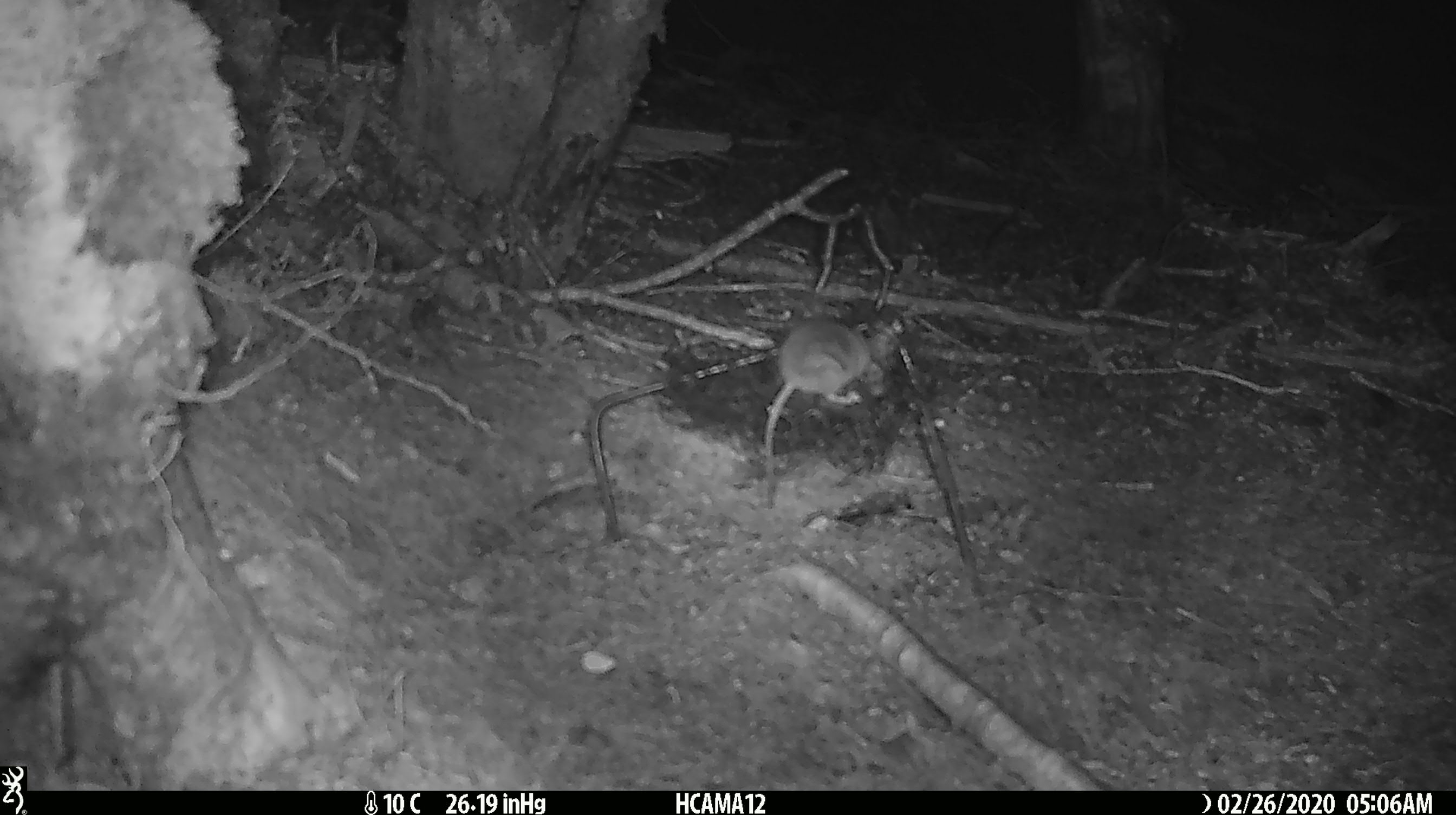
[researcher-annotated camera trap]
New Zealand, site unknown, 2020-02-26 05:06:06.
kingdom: Animalia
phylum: Chordata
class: Mammalia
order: Rodentia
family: Muridae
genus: Mus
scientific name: Mus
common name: mouse